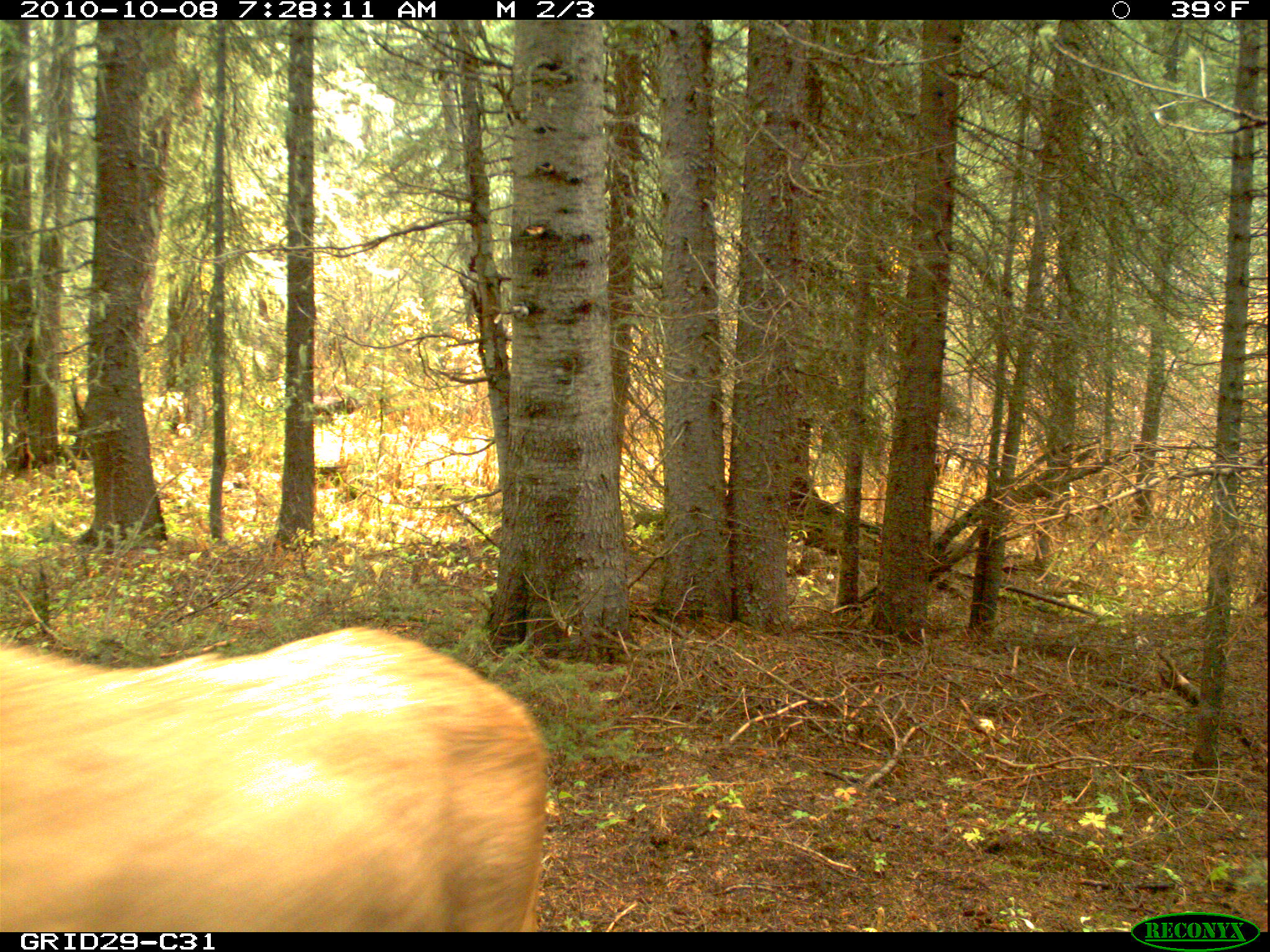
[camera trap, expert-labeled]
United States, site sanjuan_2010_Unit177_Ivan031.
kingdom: Animalia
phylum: Chordata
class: Mammalia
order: Artiodactyla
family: Cervidae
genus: Cervus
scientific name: Cervus elaphus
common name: red deer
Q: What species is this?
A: Cervus elaphus (red deer).